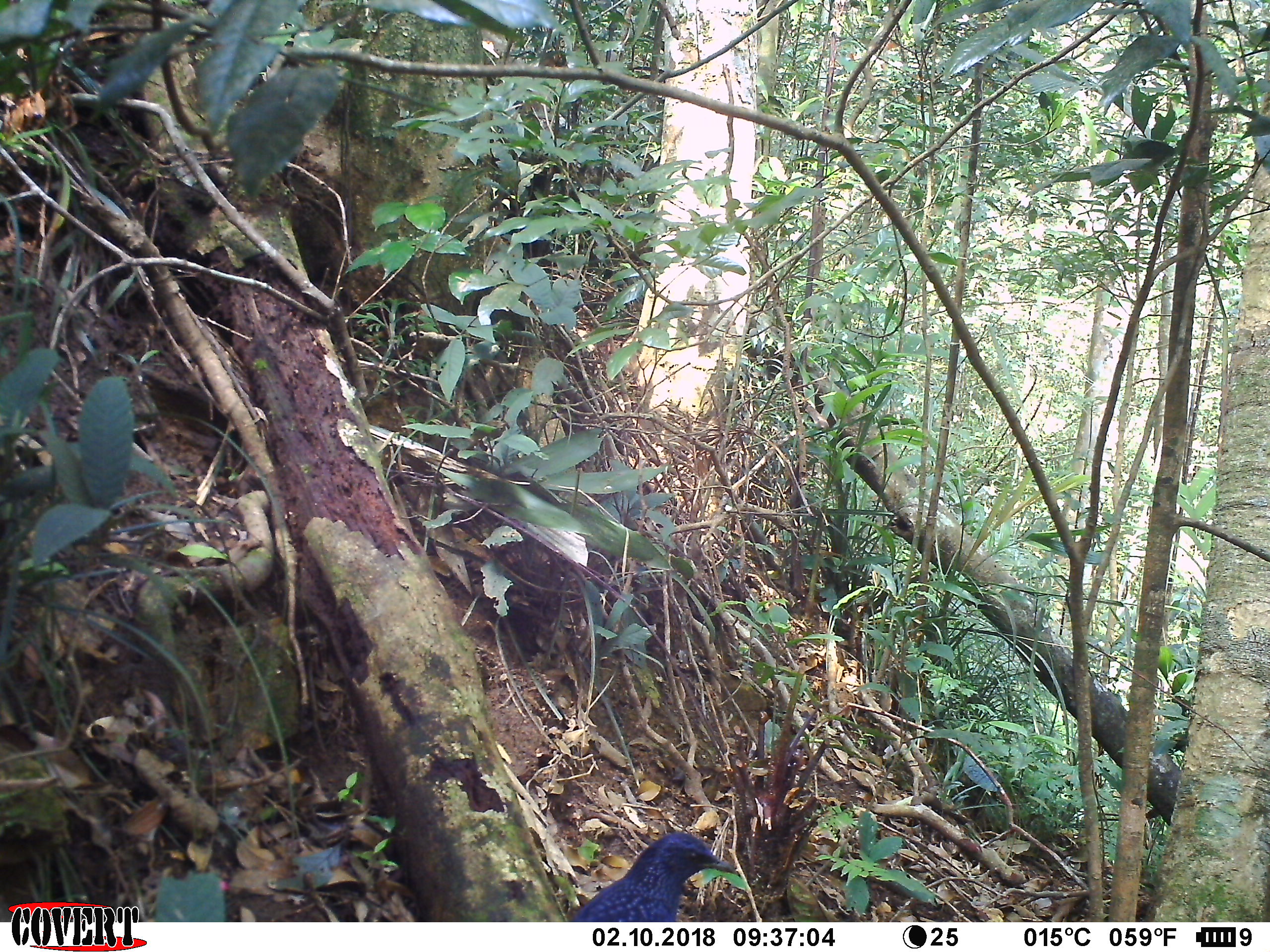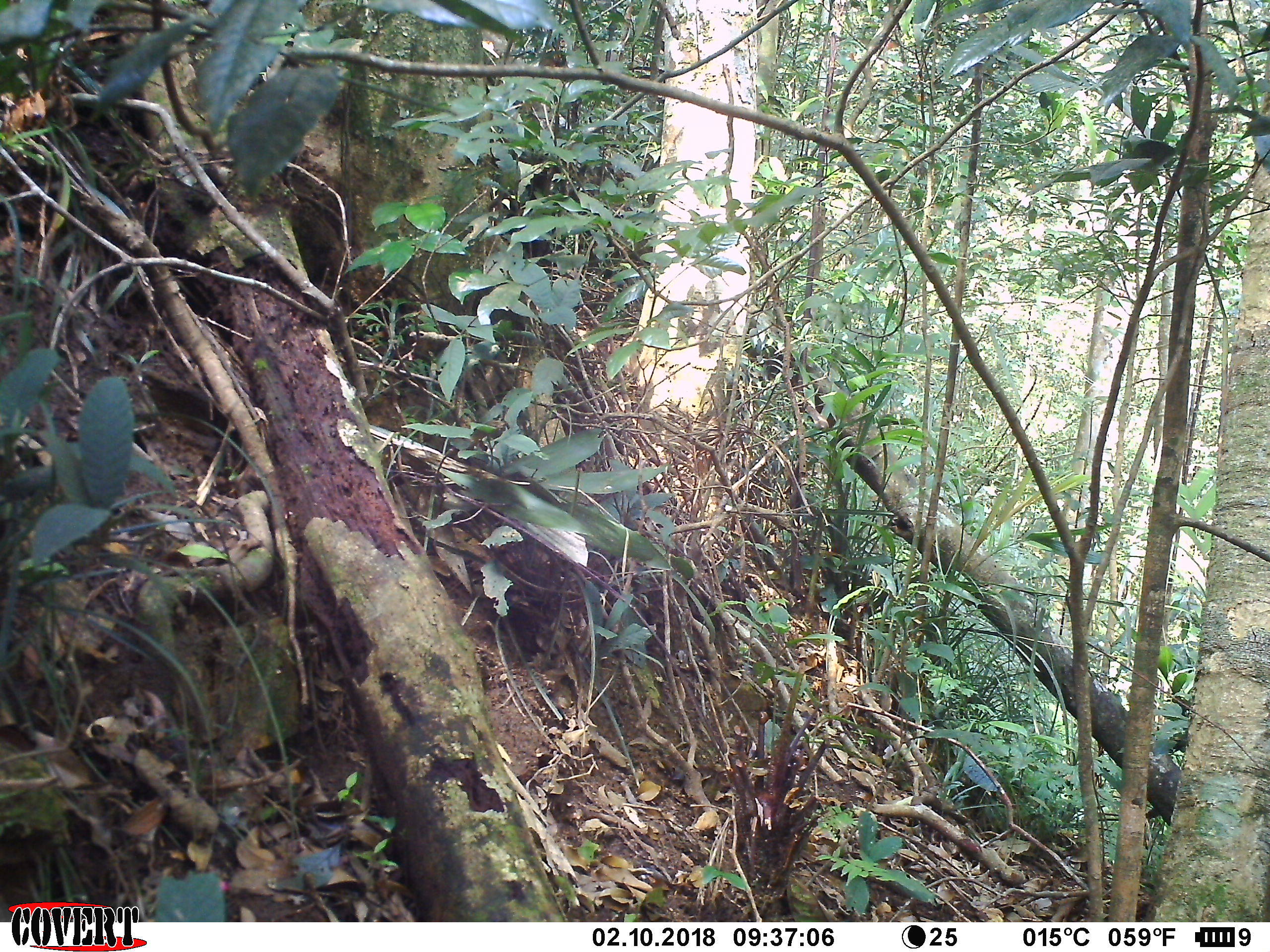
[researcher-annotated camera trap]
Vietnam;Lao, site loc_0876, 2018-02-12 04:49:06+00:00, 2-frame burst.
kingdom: Animalia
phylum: Chordata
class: Aves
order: Passeriformes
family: Muscicapidae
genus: Myophonus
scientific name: Myophonus caeruleus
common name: blue whistling thrush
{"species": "blue whistling thrush (Myophonus caeruleus)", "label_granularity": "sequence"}